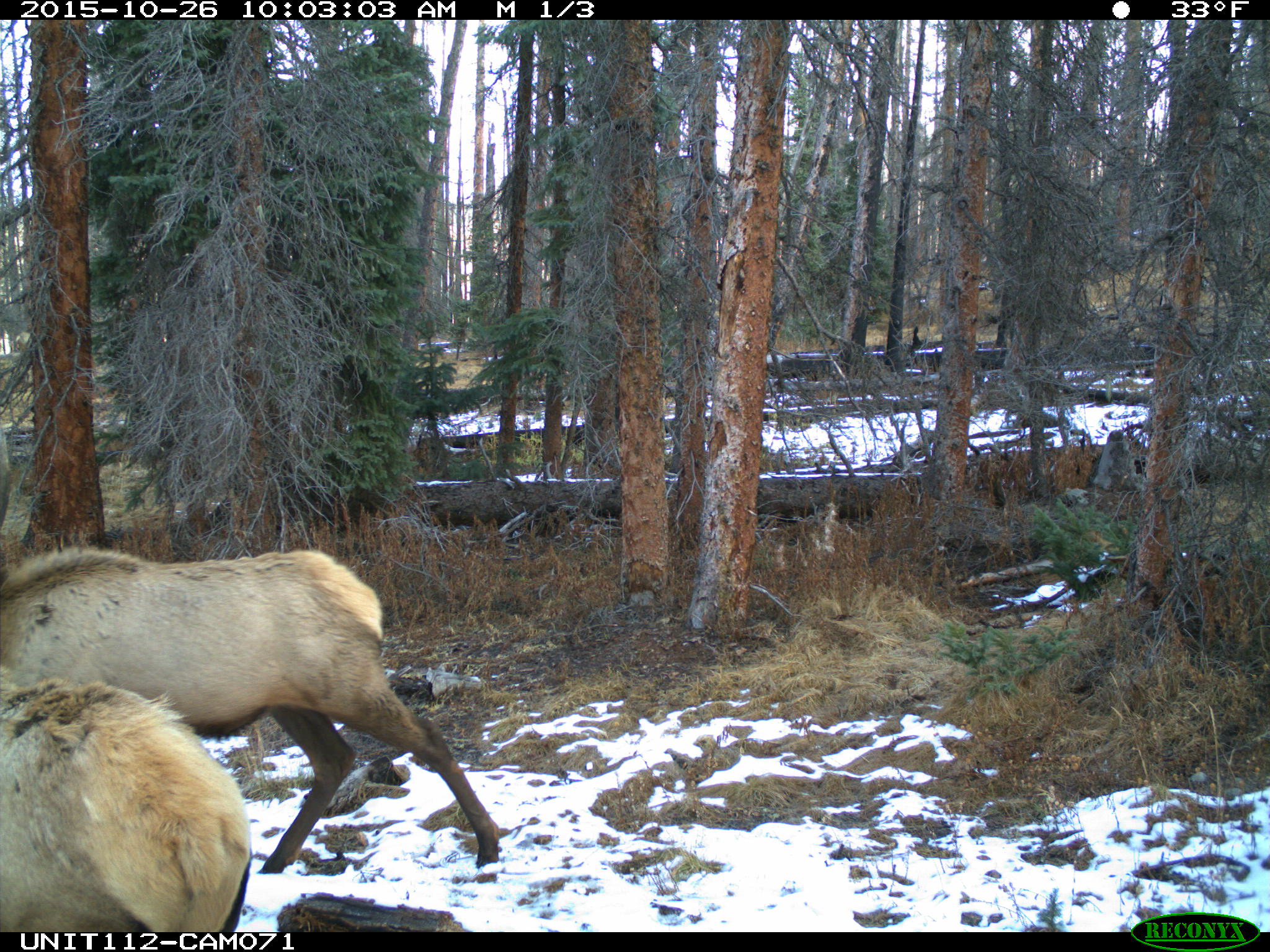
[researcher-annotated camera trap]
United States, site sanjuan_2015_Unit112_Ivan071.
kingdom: Animalia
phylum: Chordata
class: Mammalia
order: Artiodactyla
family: Cervidae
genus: Cervus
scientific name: Cervus elaphus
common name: red deer